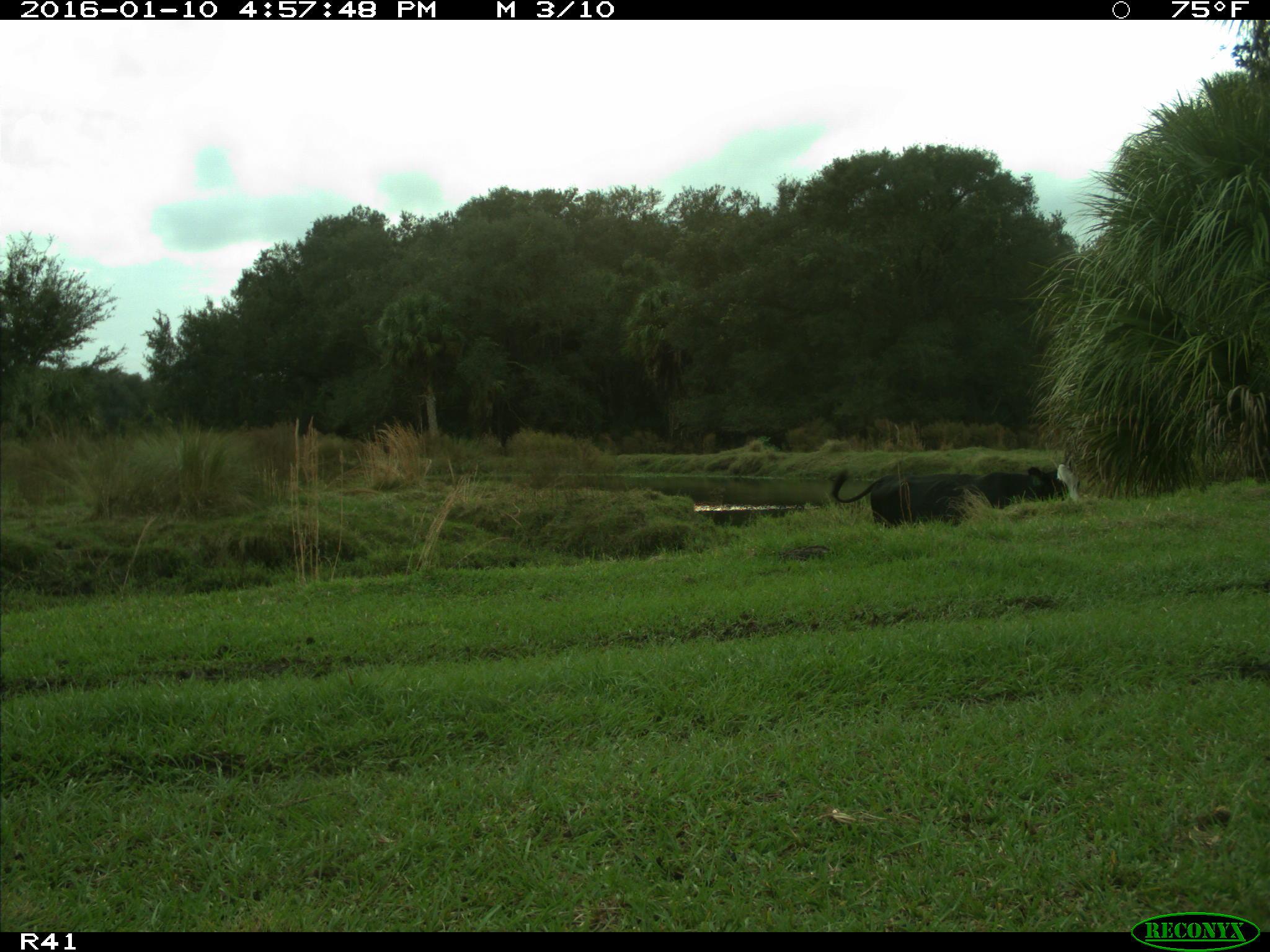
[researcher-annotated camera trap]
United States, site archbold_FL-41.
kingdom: Animalia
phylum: Chordata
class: Mammalia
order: Artiodactyla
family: Bovidae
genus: Bos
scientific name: Bos taurus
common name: domestic cow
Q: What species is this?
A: Bos taurus (domestic cow).